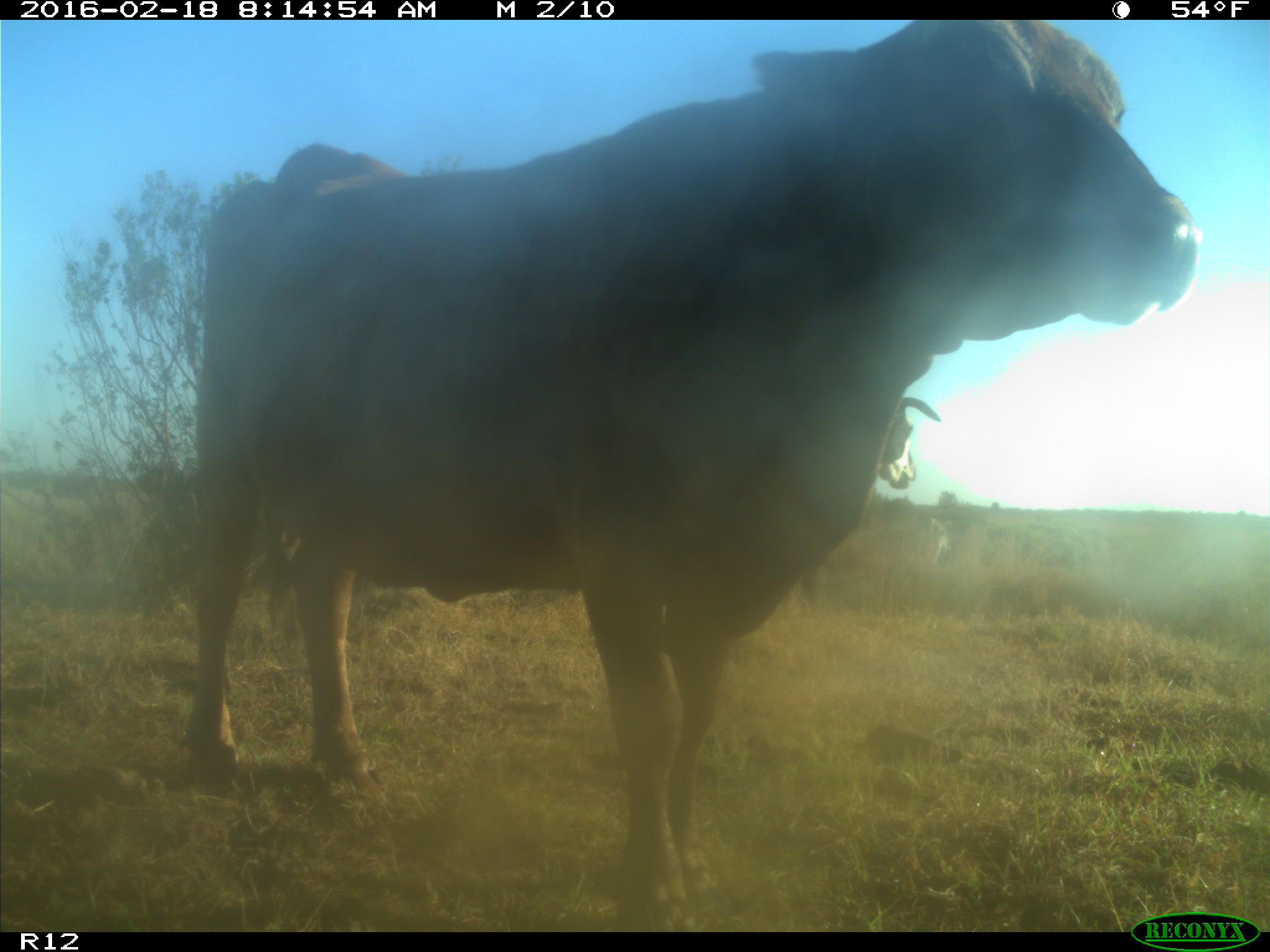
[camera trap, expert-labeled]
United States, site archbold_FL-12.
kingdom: Animalia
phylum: Chordata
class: Mammalia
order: Artiodactyla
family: Bovidae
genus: Bos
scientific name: Bos taurus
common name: domestic cow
Bos taurus (domestic cow).